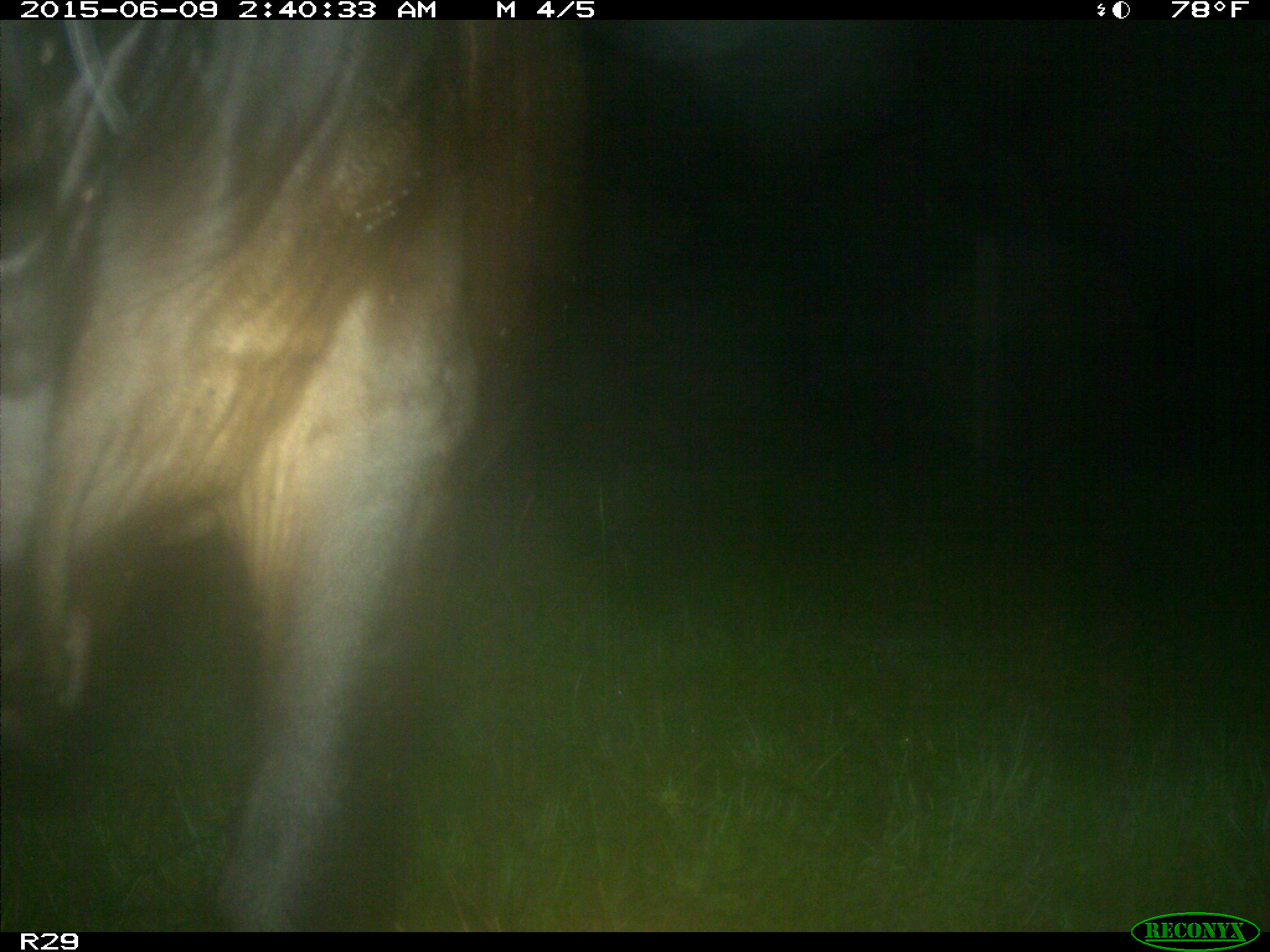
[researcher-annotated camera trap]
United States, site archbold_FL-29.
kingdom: Animalia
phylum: Chordata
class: Mammalia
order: Artiodactyla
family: Bovidae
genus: Bos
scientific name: Bos taurus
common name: domestic cow